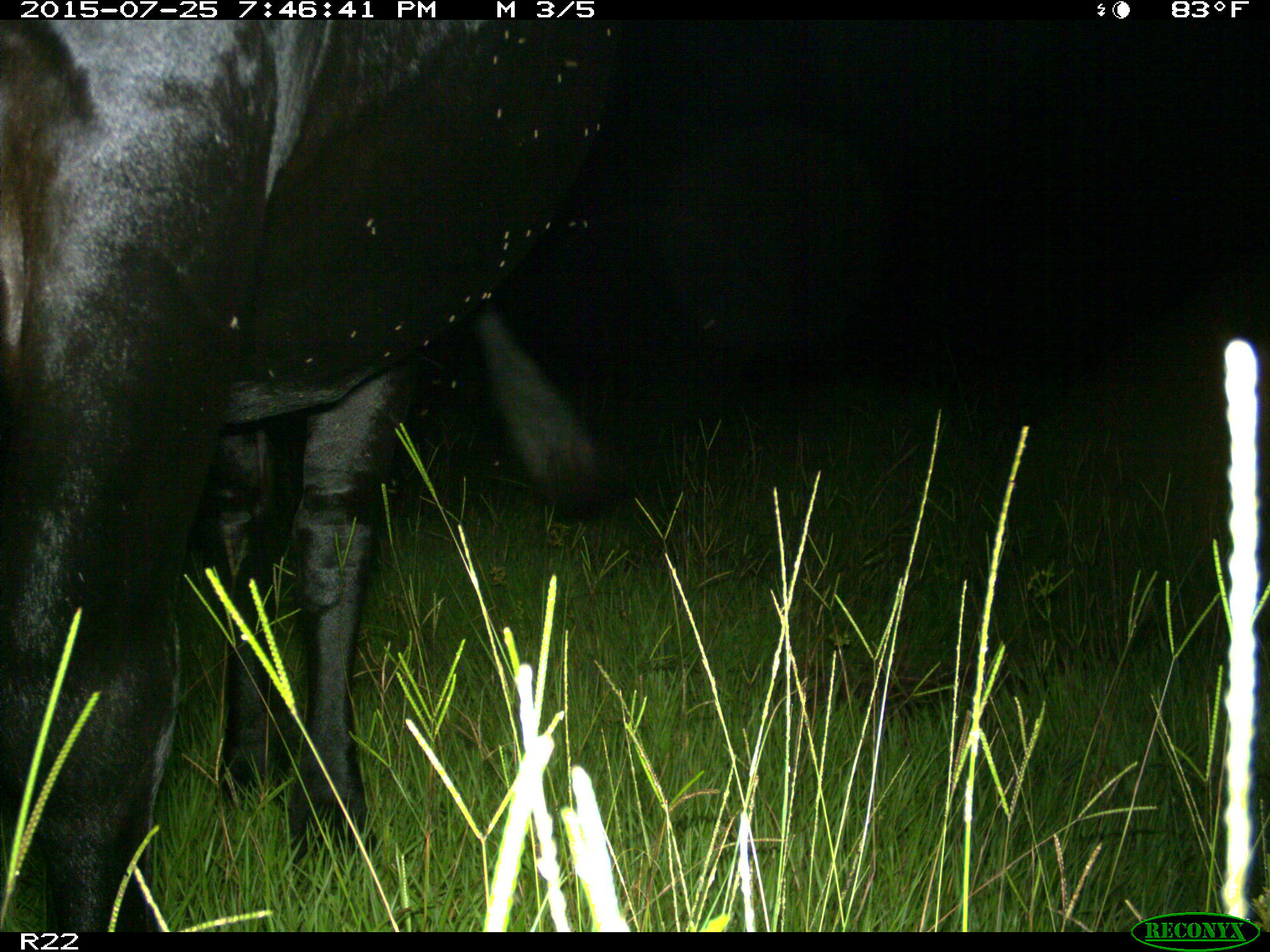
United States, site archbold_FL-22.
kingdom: Animalia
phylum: Chordata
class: Mammalia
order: Artiodactyla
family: Bovidae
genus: Bos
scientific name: Bos taurus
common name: domestic cow